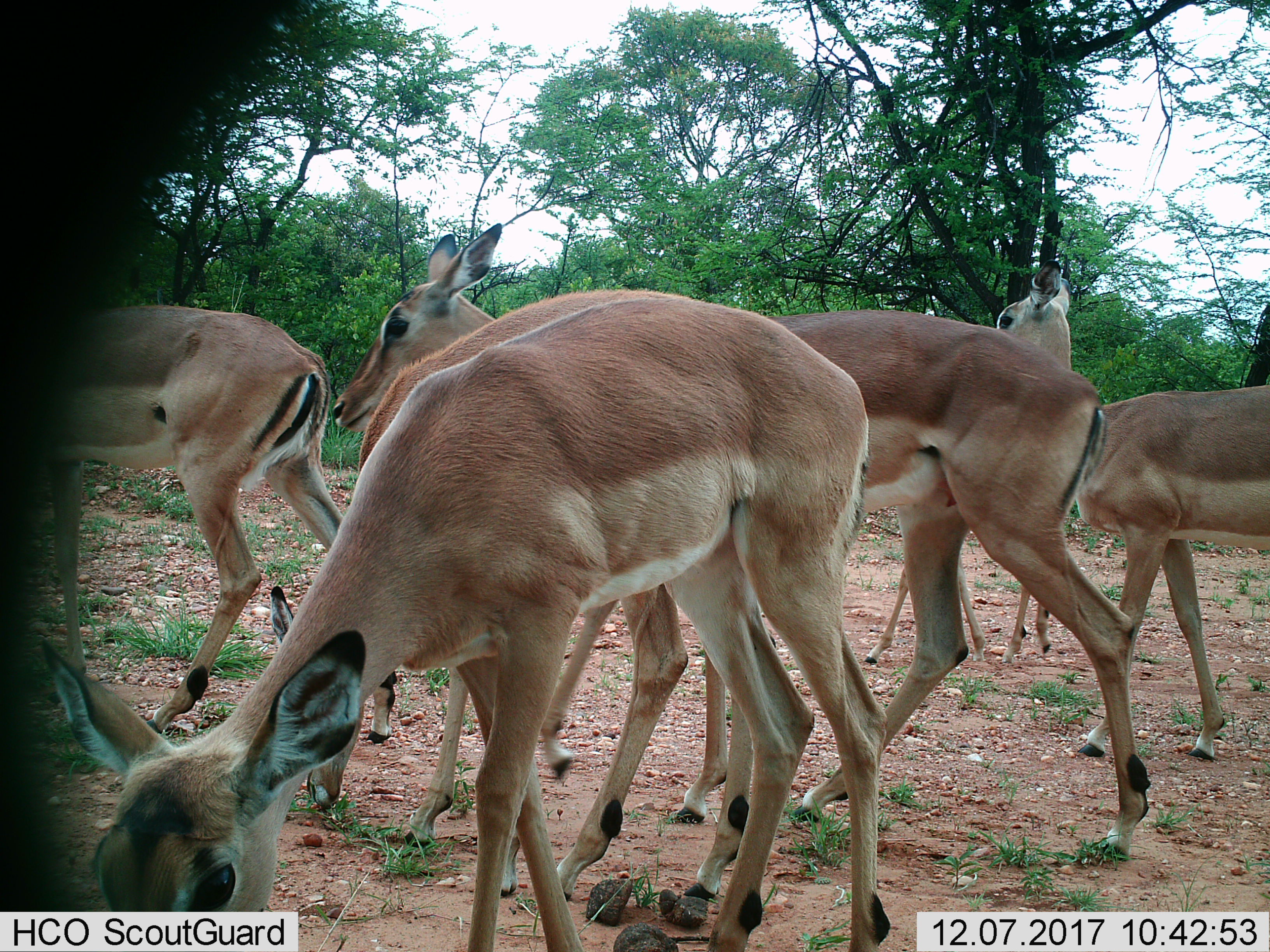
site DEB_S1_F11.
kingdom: Animalia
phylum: Chordata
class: Mammalia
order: Artiodactyla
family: Bovidae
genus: Aepyceros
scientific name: Aepyceros melampus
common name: impala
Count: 6.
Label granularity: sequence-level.